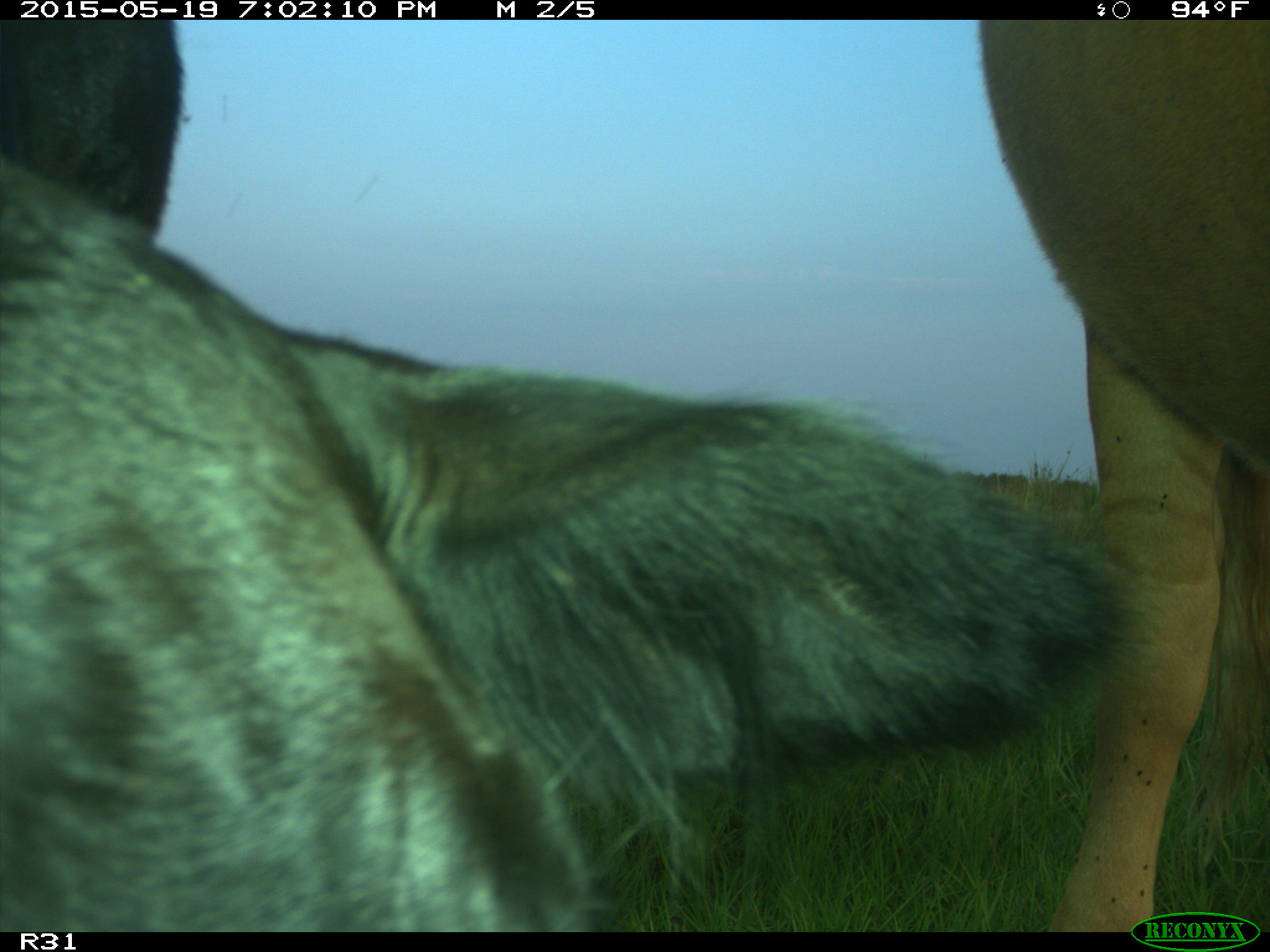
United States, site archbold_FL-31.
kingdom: Animalia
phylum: Chordata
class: Mammalia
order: Artiodactyla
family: Bovidae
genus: Bos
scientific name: Bos taurus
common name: domestic cow